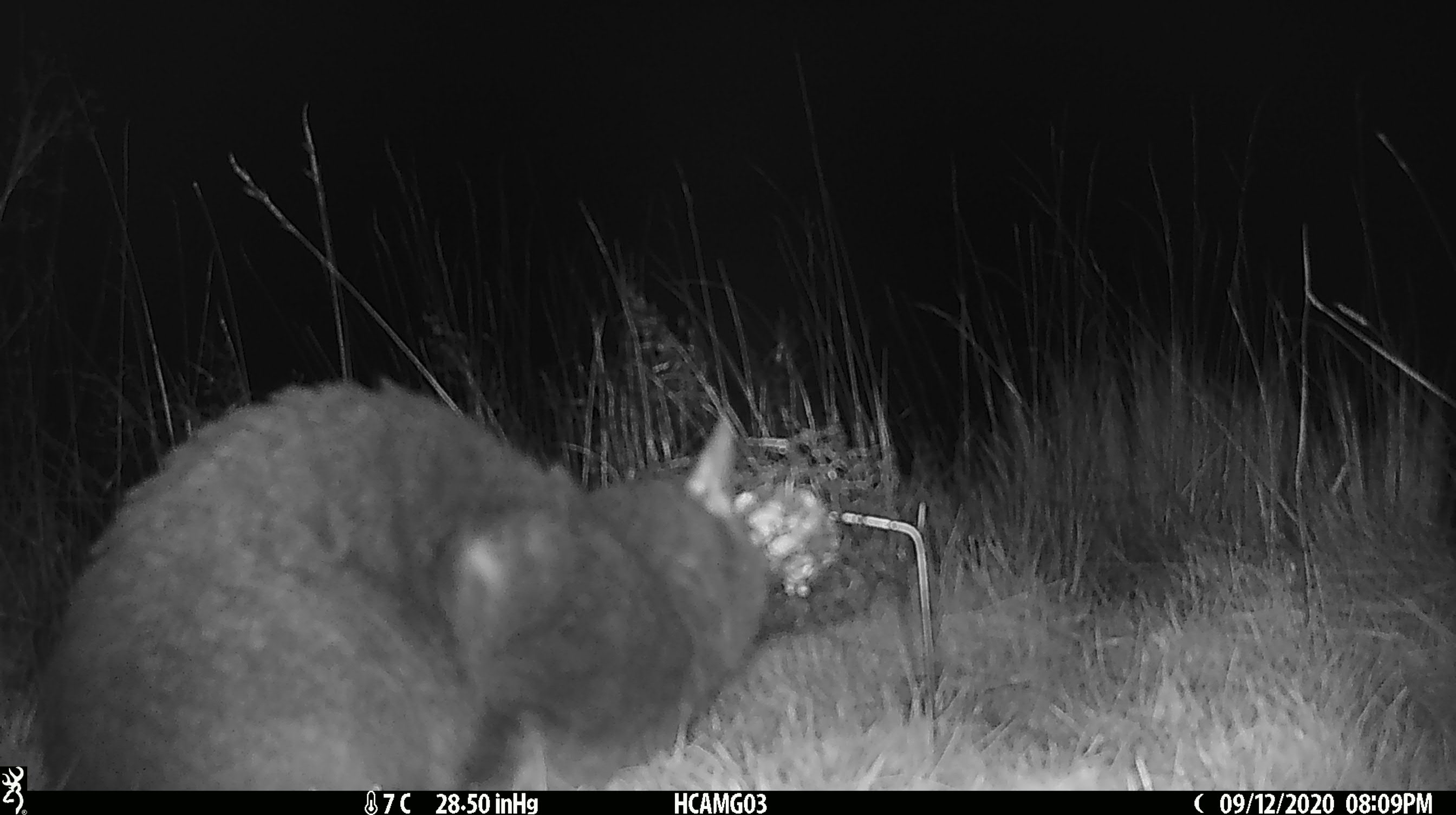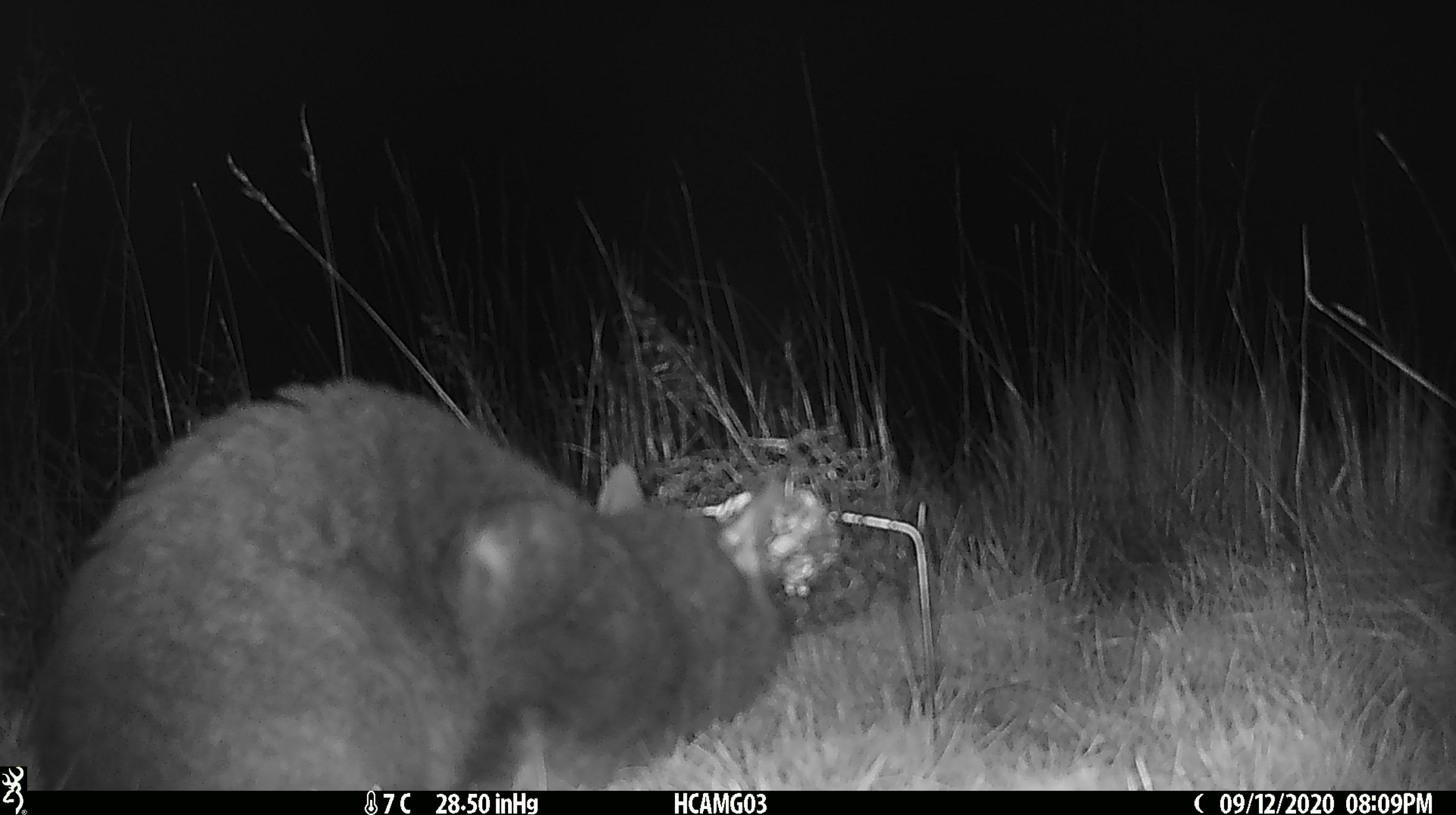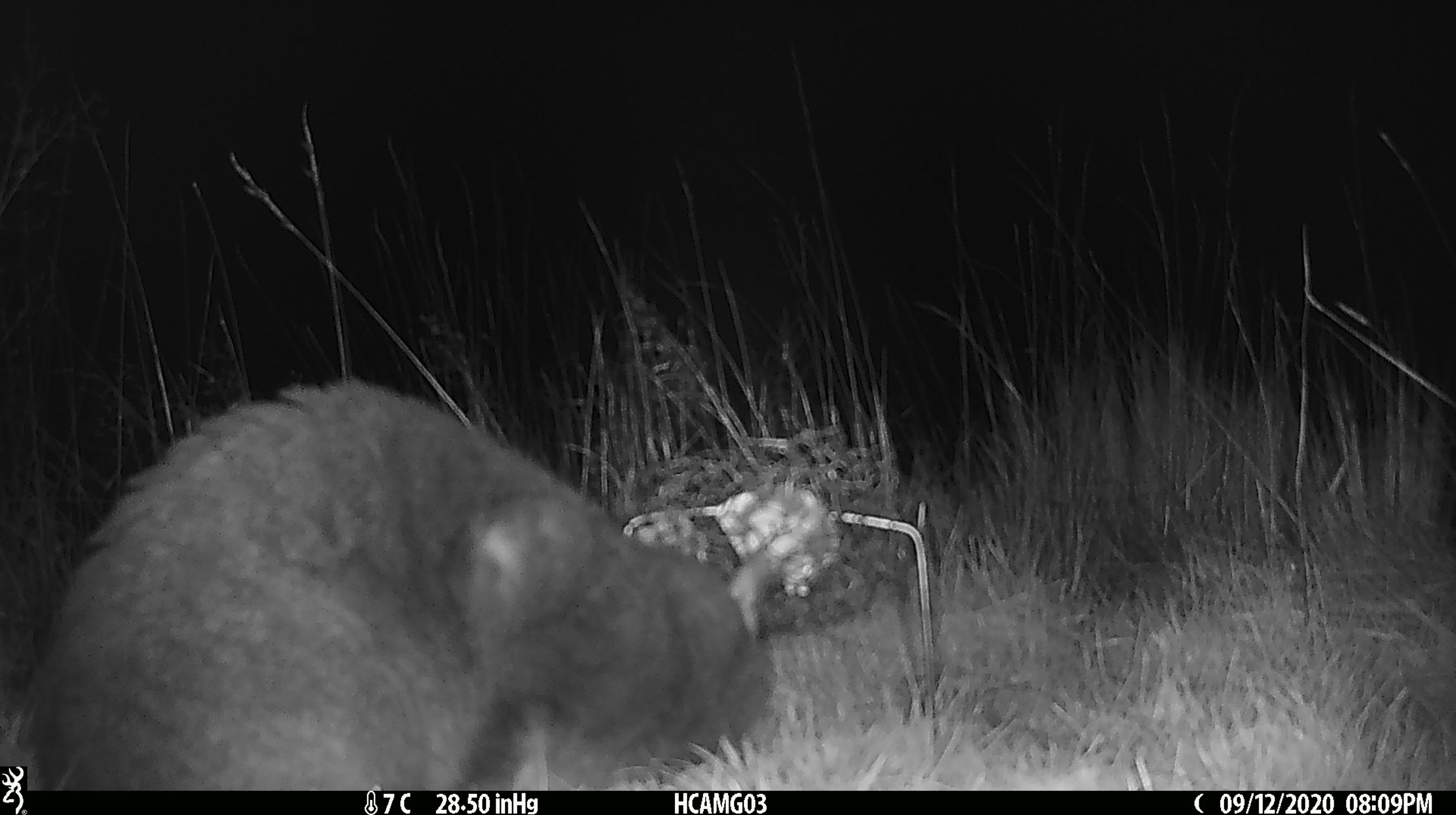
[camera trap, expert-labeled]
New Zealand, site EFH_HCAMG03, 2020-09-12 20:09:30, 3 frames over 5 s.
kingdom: Animalia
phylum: Chordata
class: Mammalia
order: Carnivora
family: Felidae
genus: Felis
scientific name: Felis catus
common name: domestic cat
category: cat